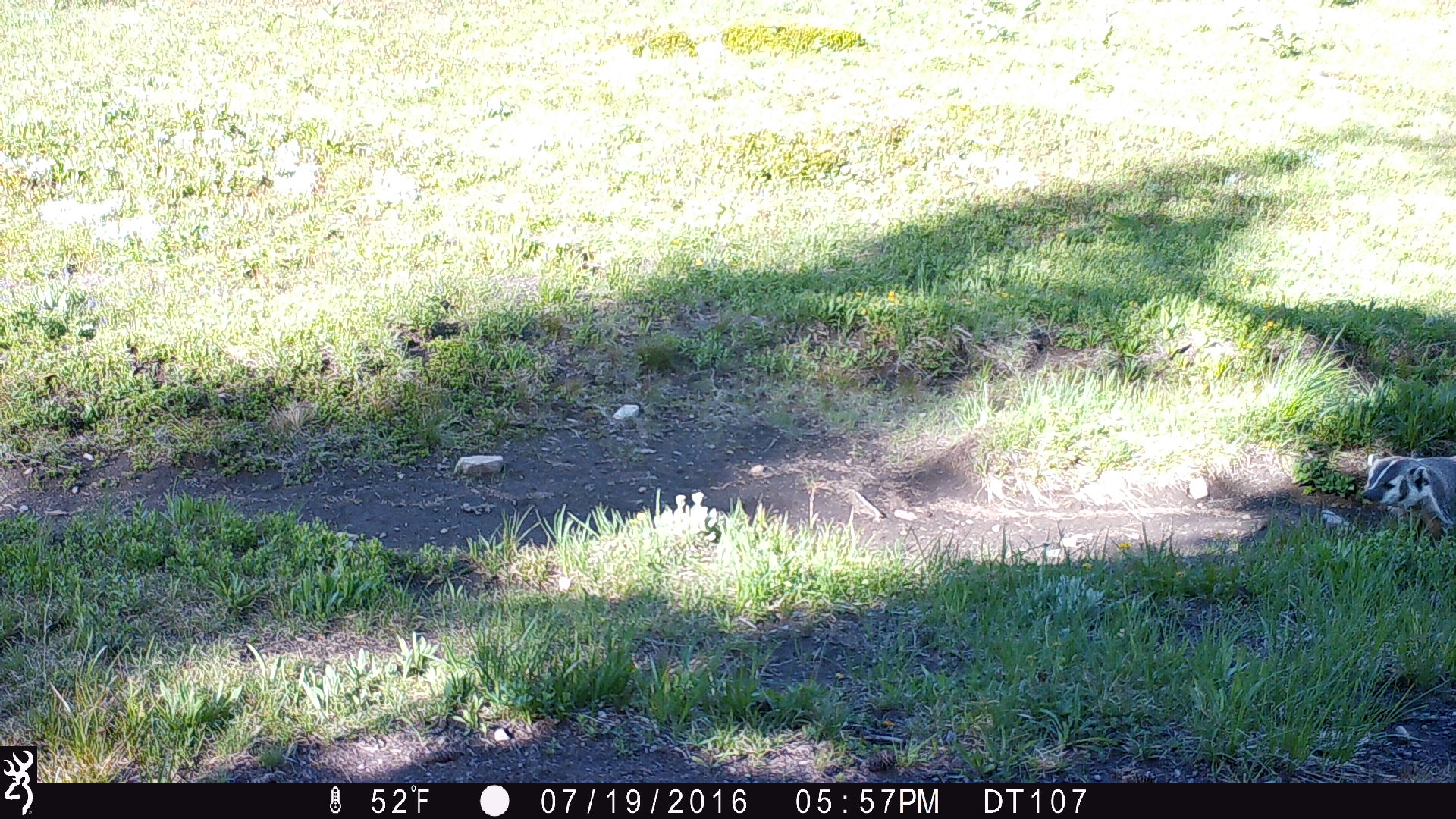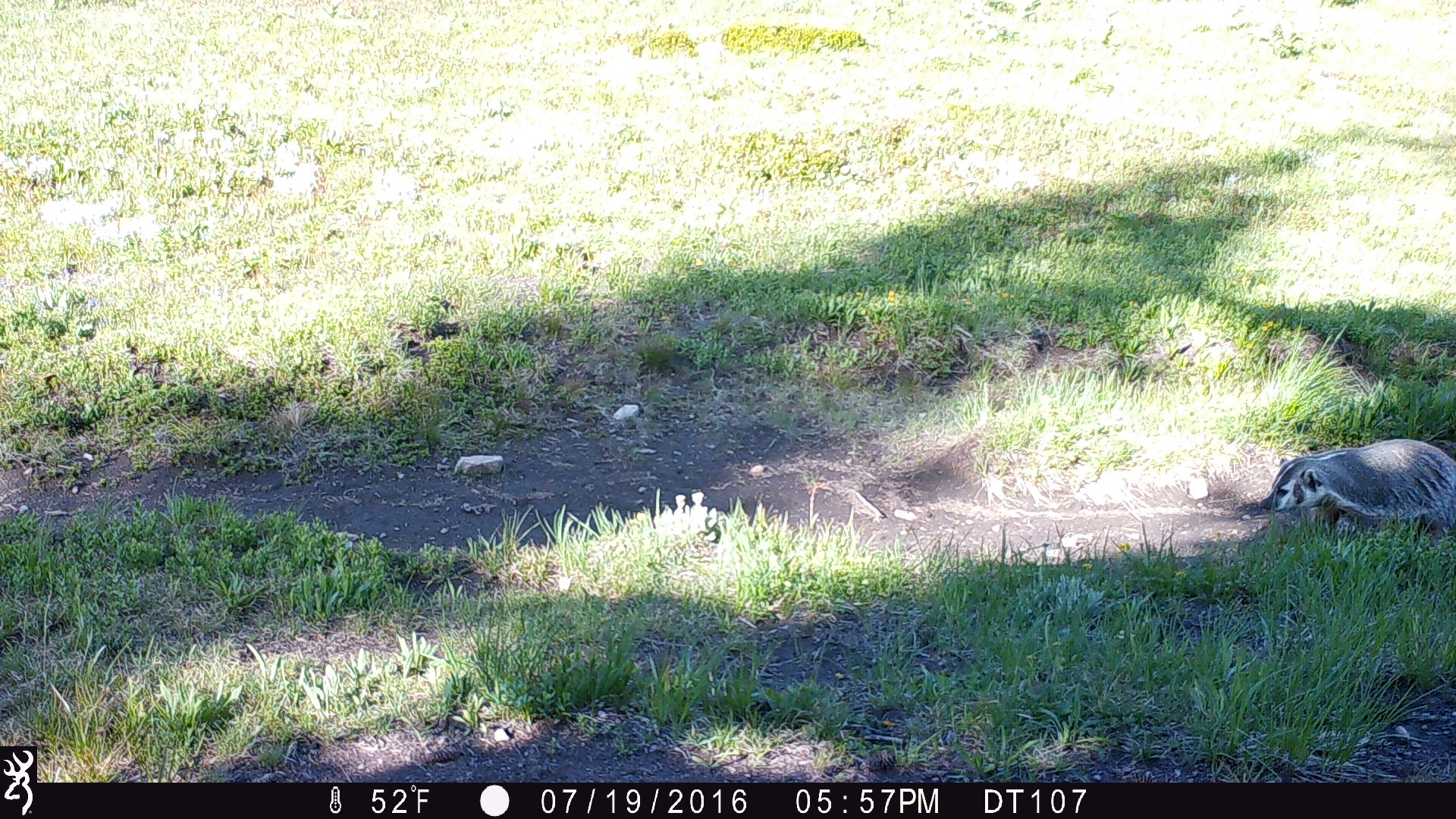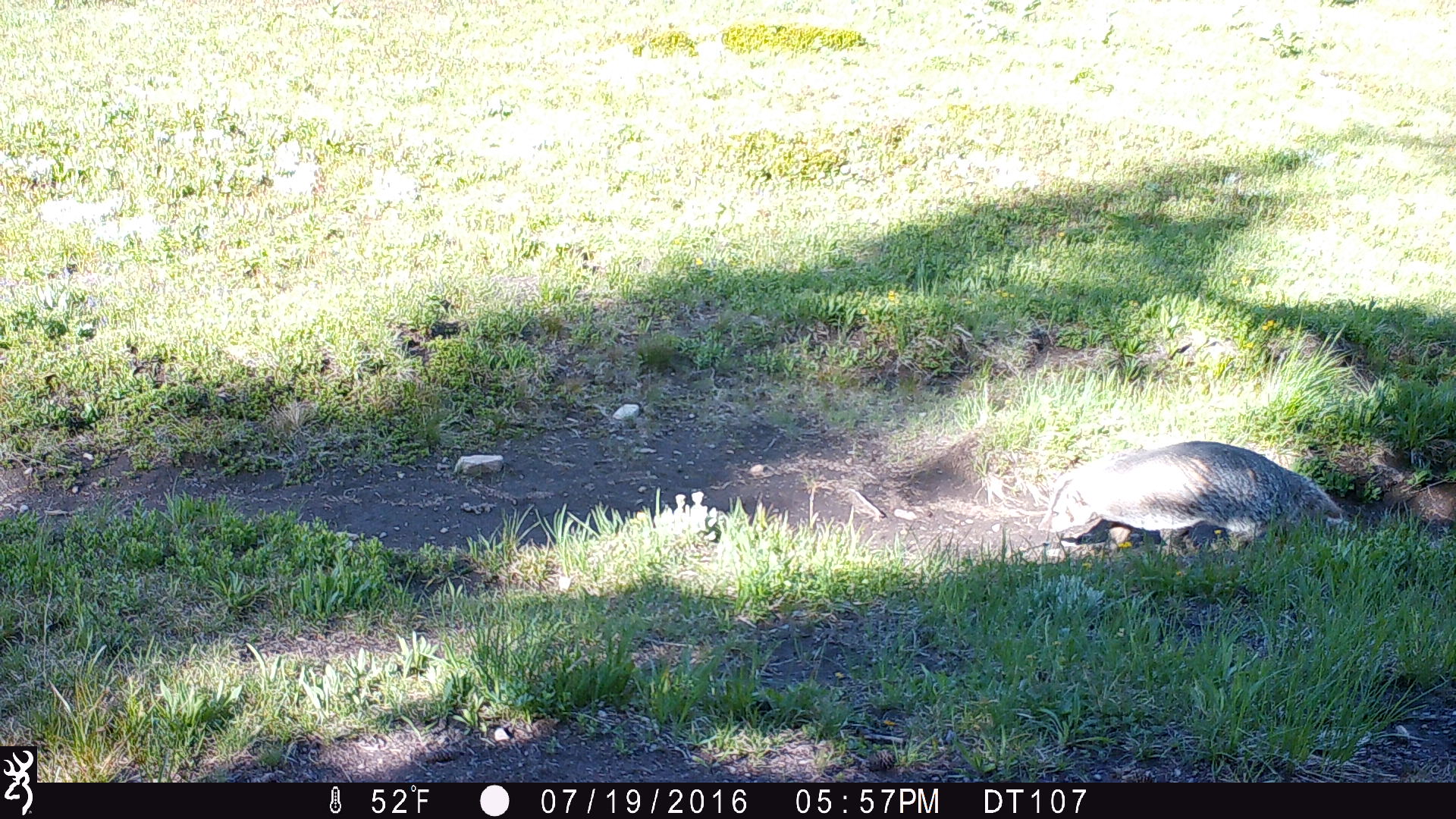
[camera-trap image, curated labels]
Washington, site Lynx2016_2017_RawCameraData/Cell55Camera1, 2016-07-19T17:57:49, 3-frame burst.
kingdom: Animalia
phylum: Chordata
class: Mammalia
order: Carnivora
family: Mustelidae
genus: Taxidea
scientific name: Taxidea taxus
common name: american badger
Taxidea taxus (american badger). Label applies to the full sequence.